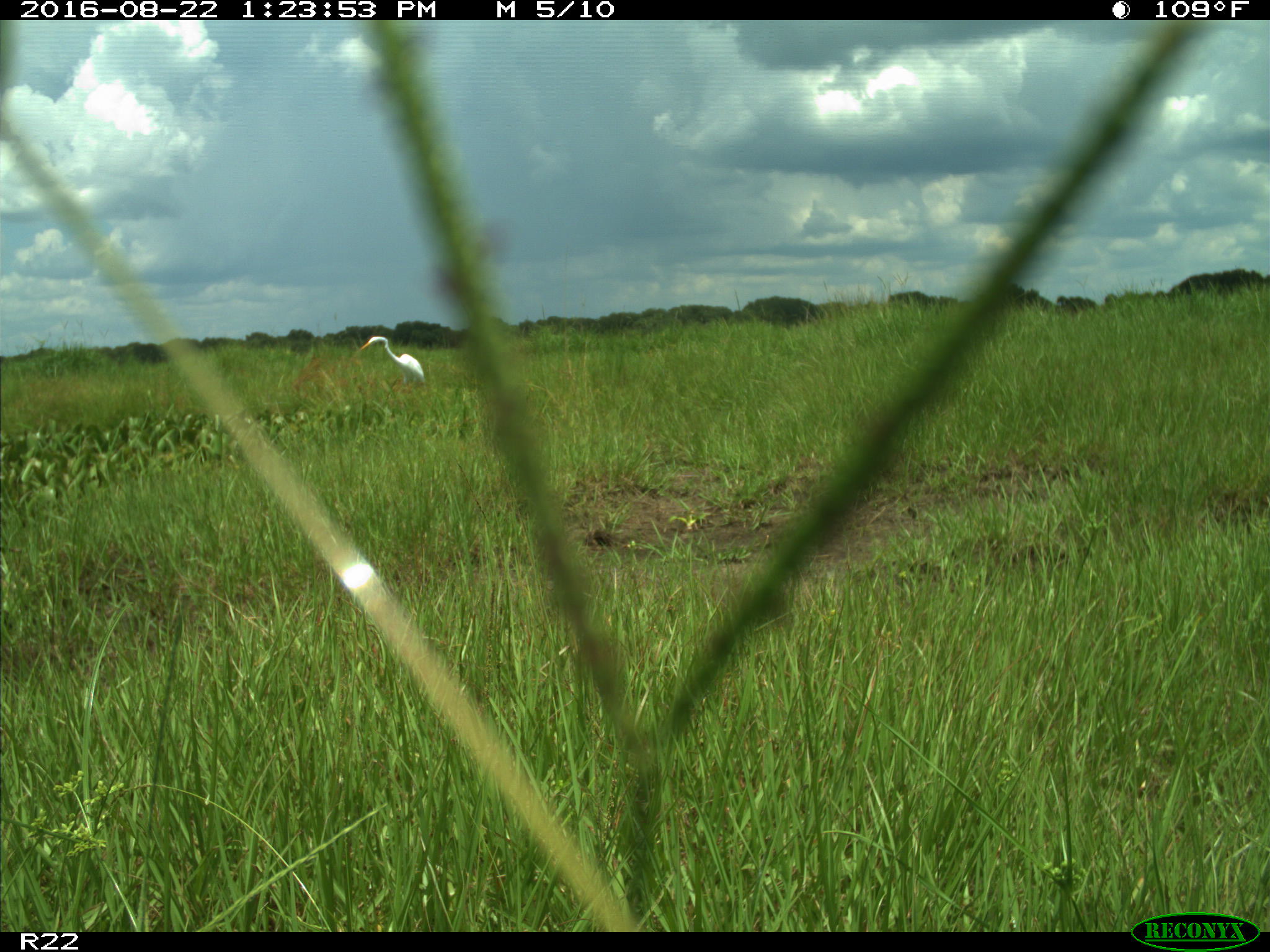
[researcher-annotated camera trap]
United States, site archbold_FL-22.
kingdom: Animalia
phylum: Chordata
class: Aves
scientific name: Aves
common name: birds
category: unidentified bird